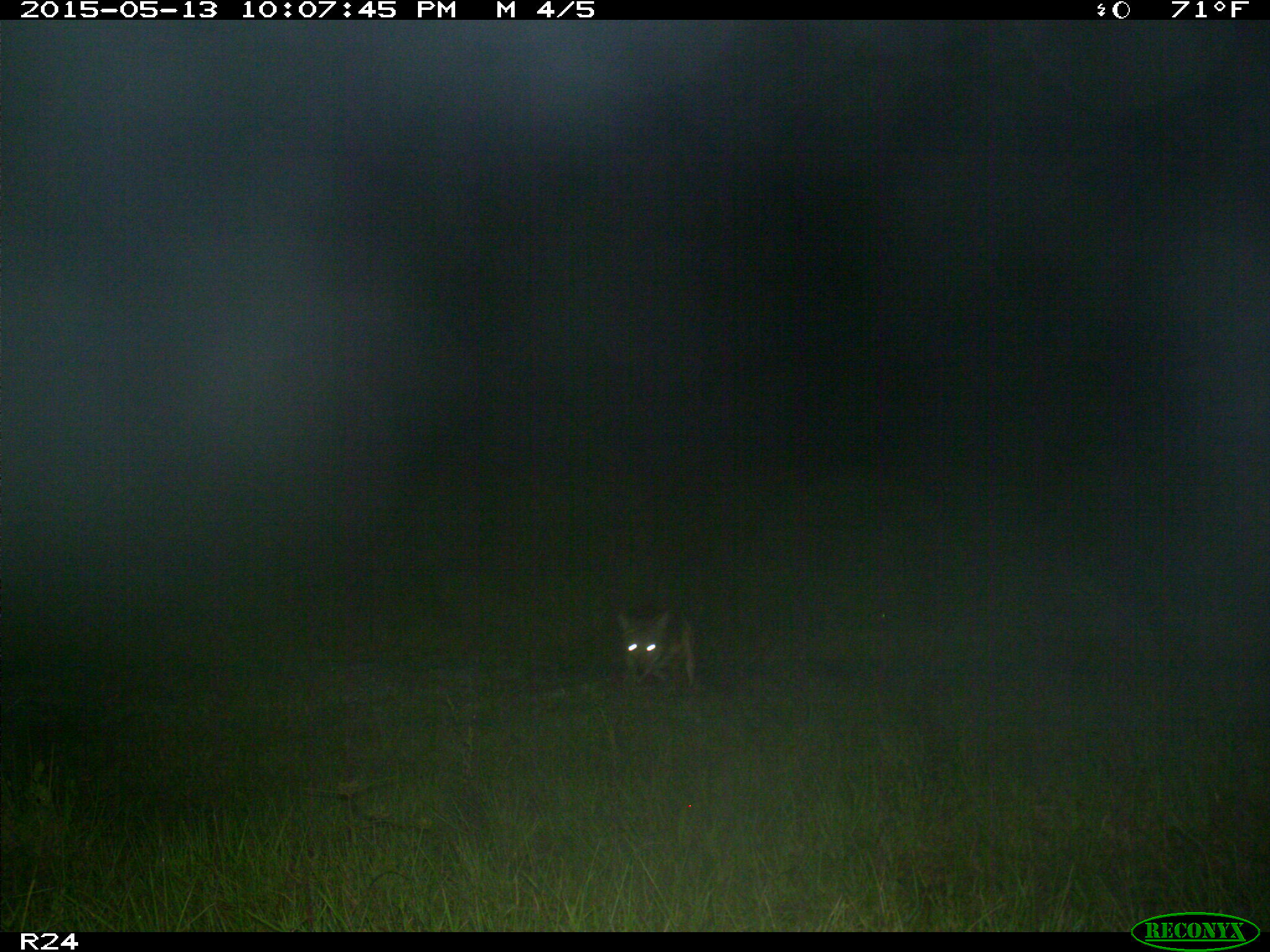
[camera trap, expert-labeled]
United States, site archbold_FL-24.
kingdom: Animalia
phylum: Chordata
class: Mammalia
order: Carnivora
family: Canidae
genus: Canis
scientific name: Canis latrans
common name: coyote